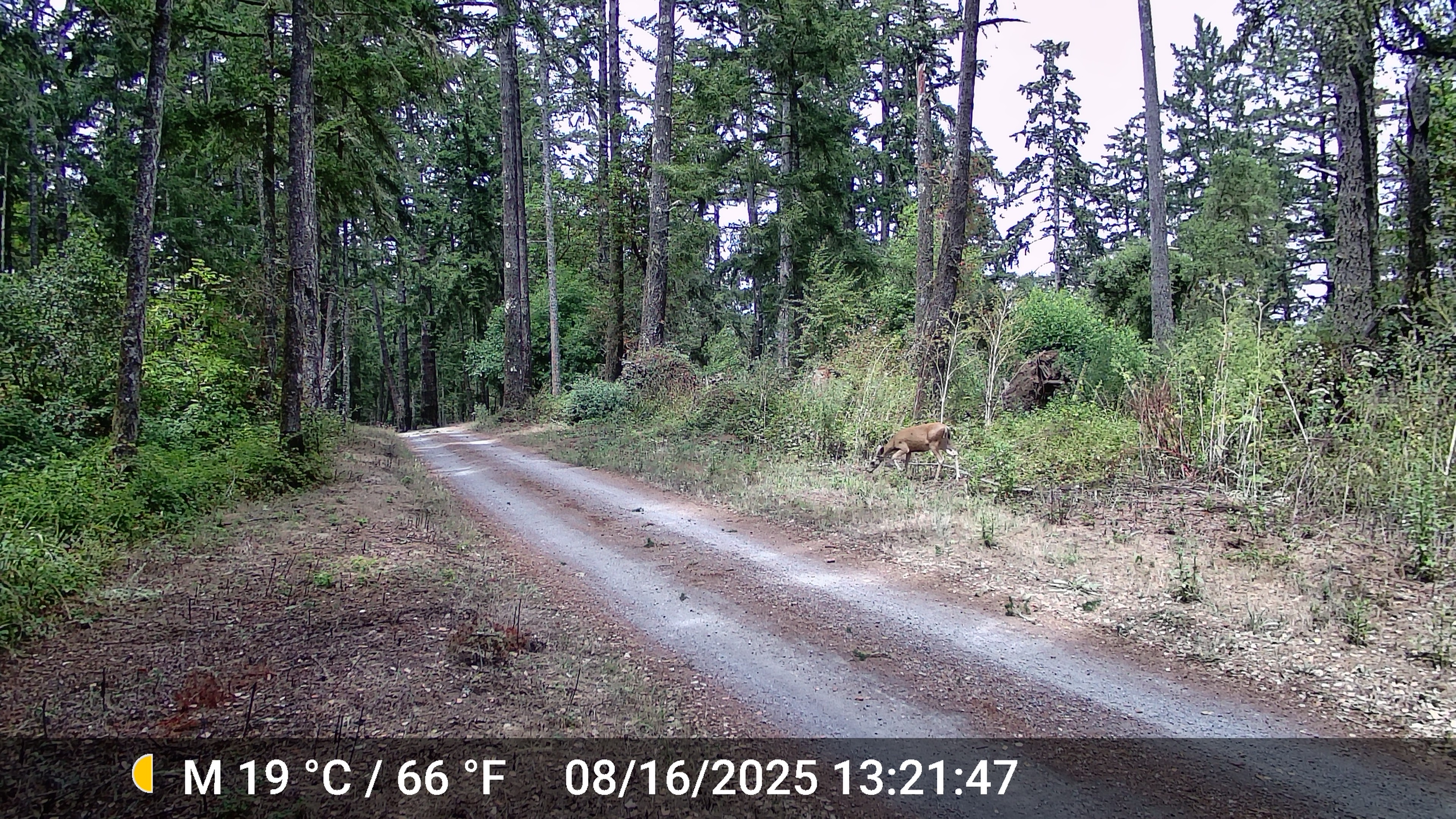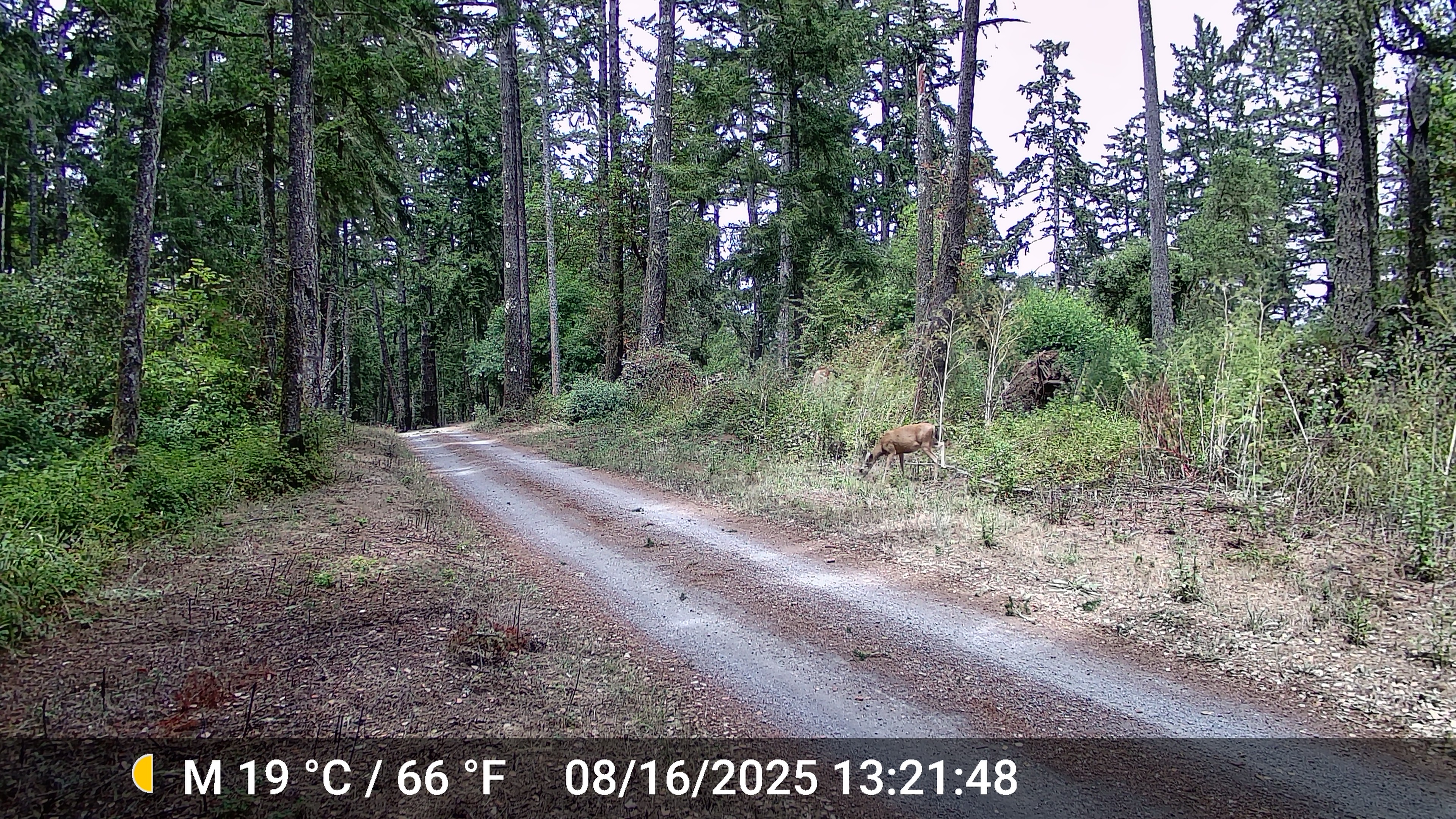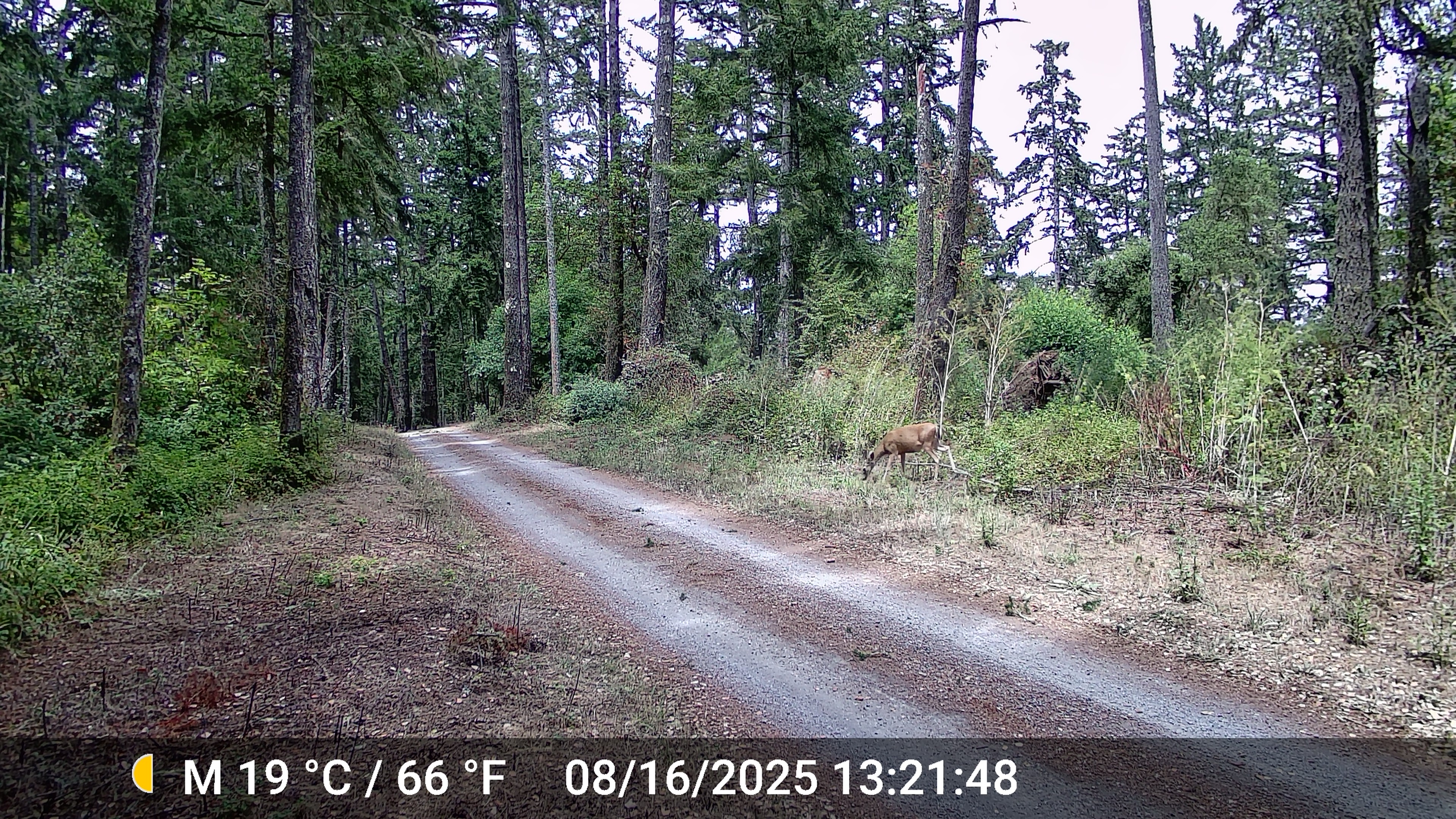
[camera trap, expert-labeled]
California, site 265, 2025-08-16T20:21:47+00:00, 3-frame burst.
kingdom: Animalia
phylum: Chordata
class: Mammalia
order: Artiodactyla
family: Cervidae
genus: Odocoileus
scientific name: Odocoileus hemionus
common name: mule deer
Mule deer (Odocoileus hemionus).